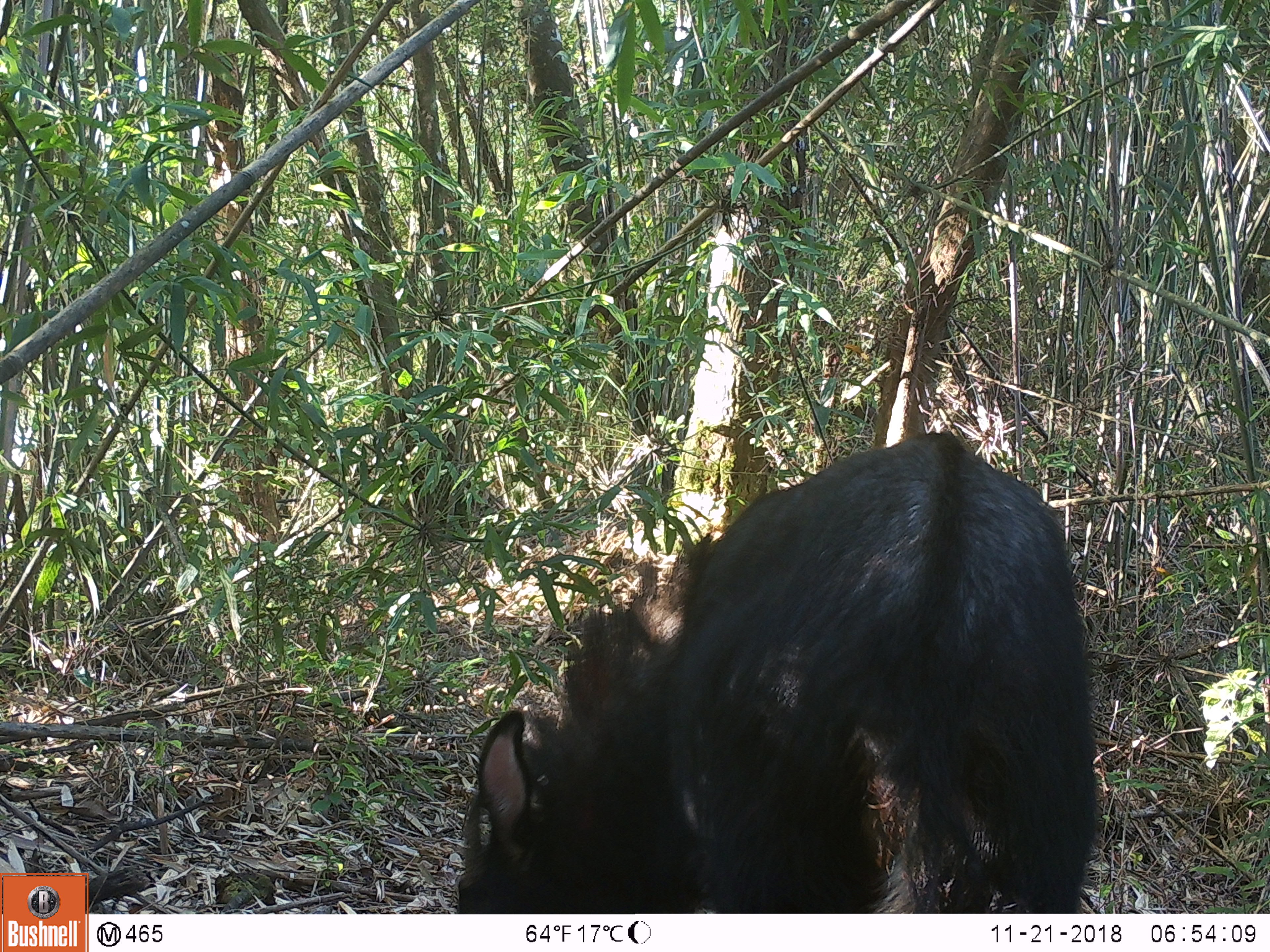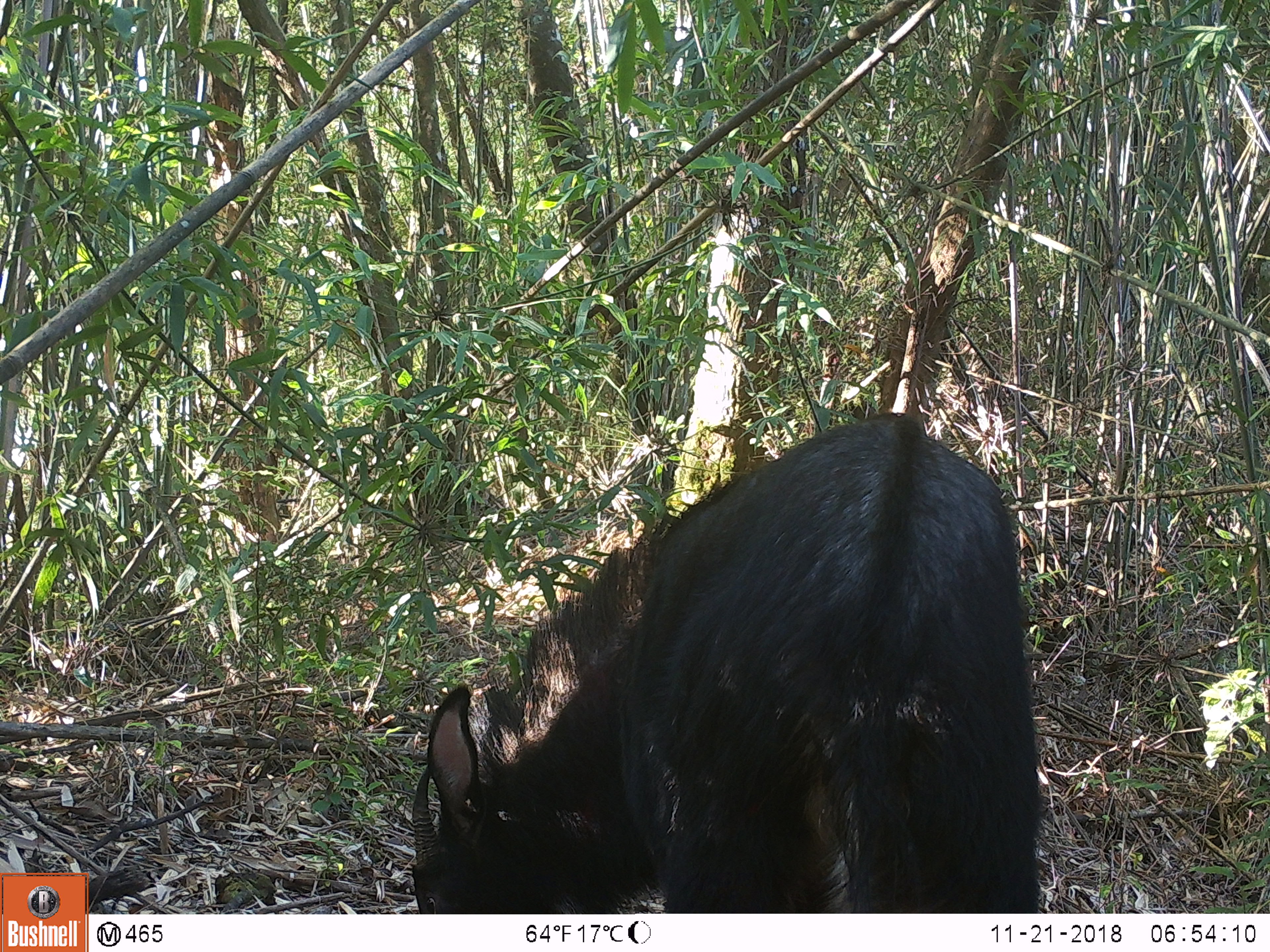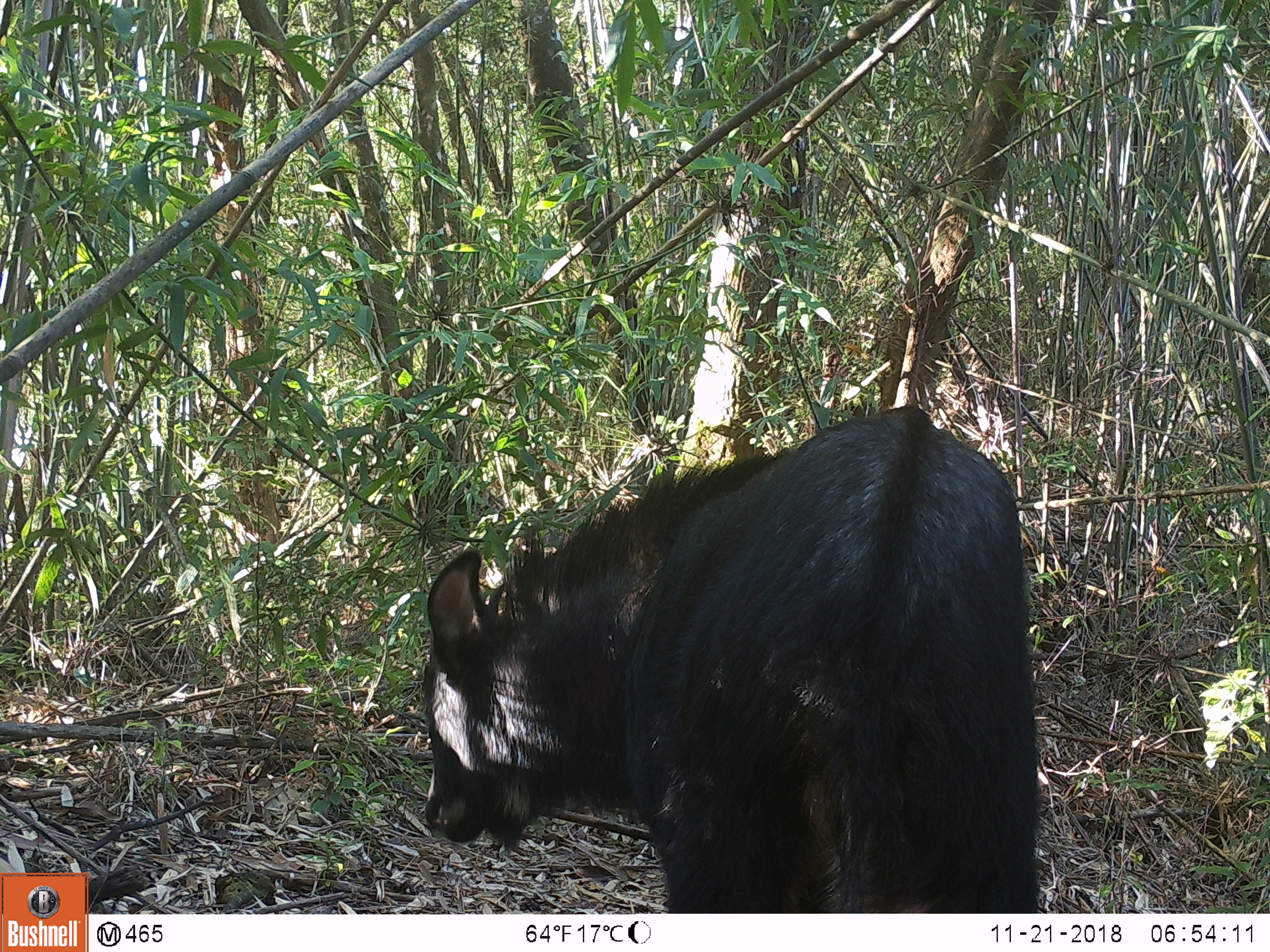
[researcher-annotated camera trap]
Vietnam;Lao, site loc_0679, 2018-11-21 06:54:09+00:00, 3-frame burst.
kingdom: Animalia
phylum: Chordata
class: Mammalia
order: Artiodactyla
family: Bovidae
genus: Capricornis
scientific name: Capricornis sumatraensis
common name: chinese serow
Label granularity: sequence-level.